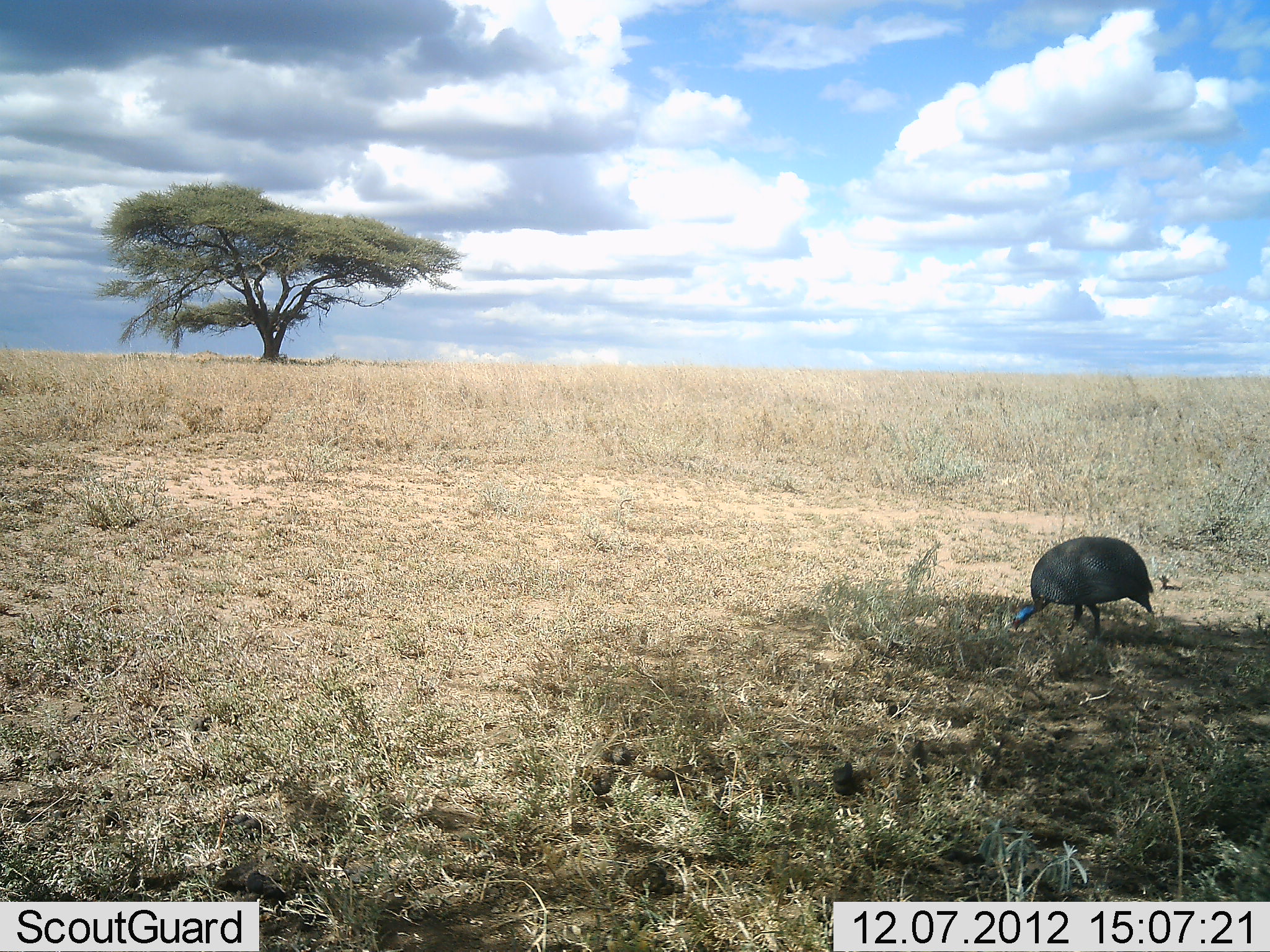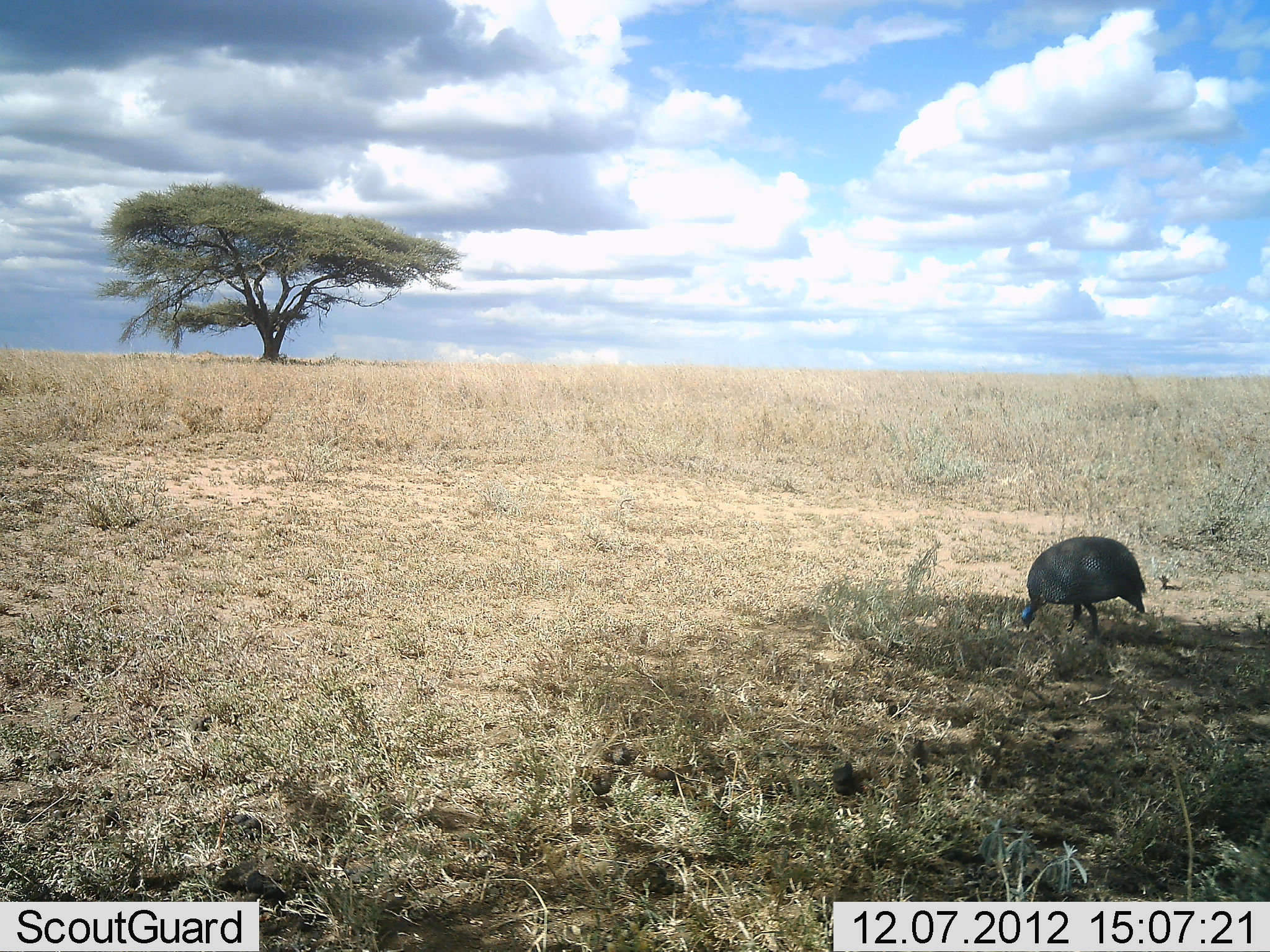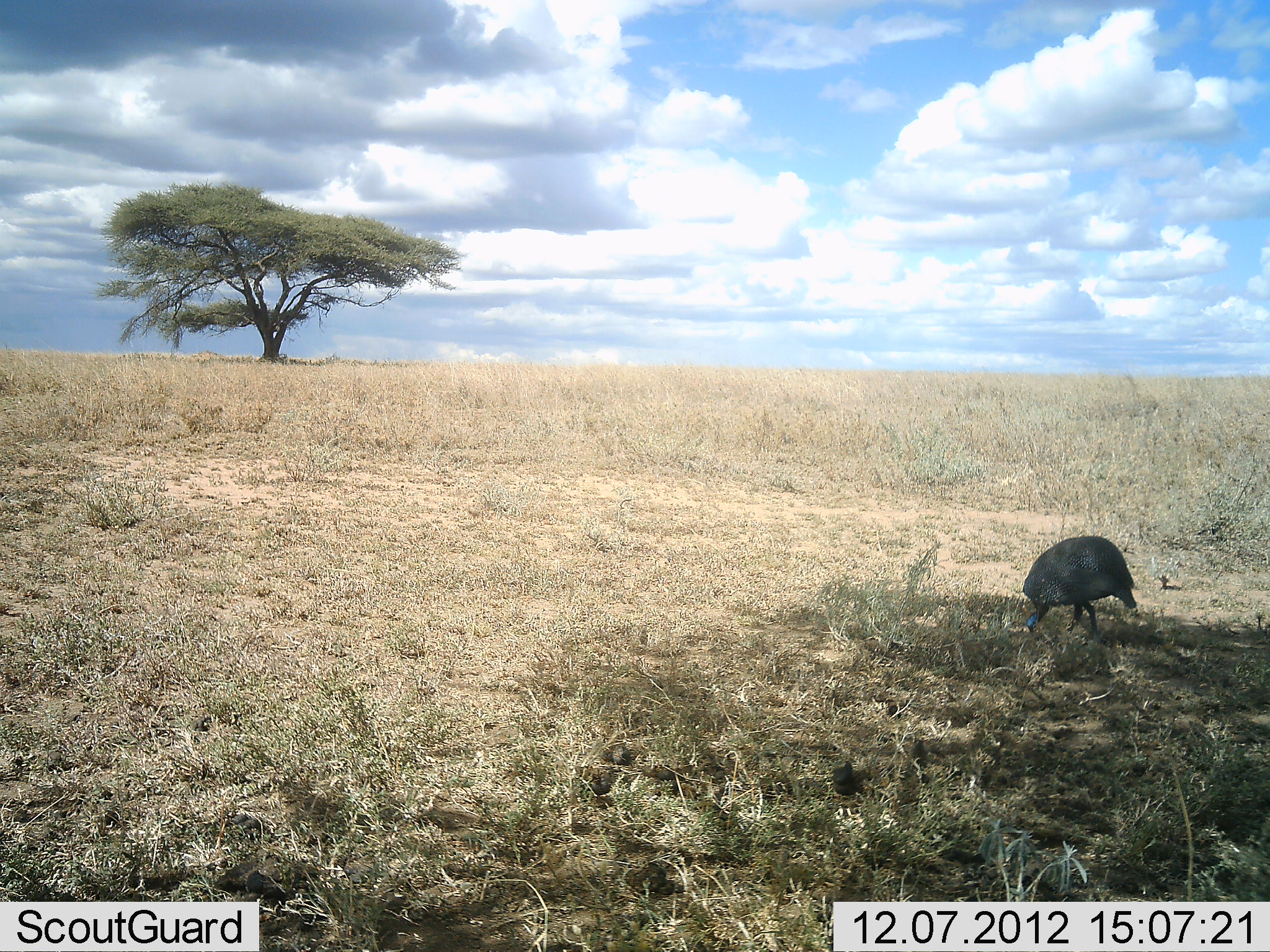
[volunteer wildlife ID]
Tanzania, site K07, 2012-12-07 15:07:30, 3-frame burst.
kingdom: Animalia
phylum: Chordata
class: Aves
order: Galliformes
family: Numididae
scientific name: Numididae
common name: guinea fowl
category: guineafowl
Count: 1.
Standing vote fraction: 20%.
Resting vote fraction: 0%.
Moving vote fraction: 0%.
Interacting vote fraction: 0%.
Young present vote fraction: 0%.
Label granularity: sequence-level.